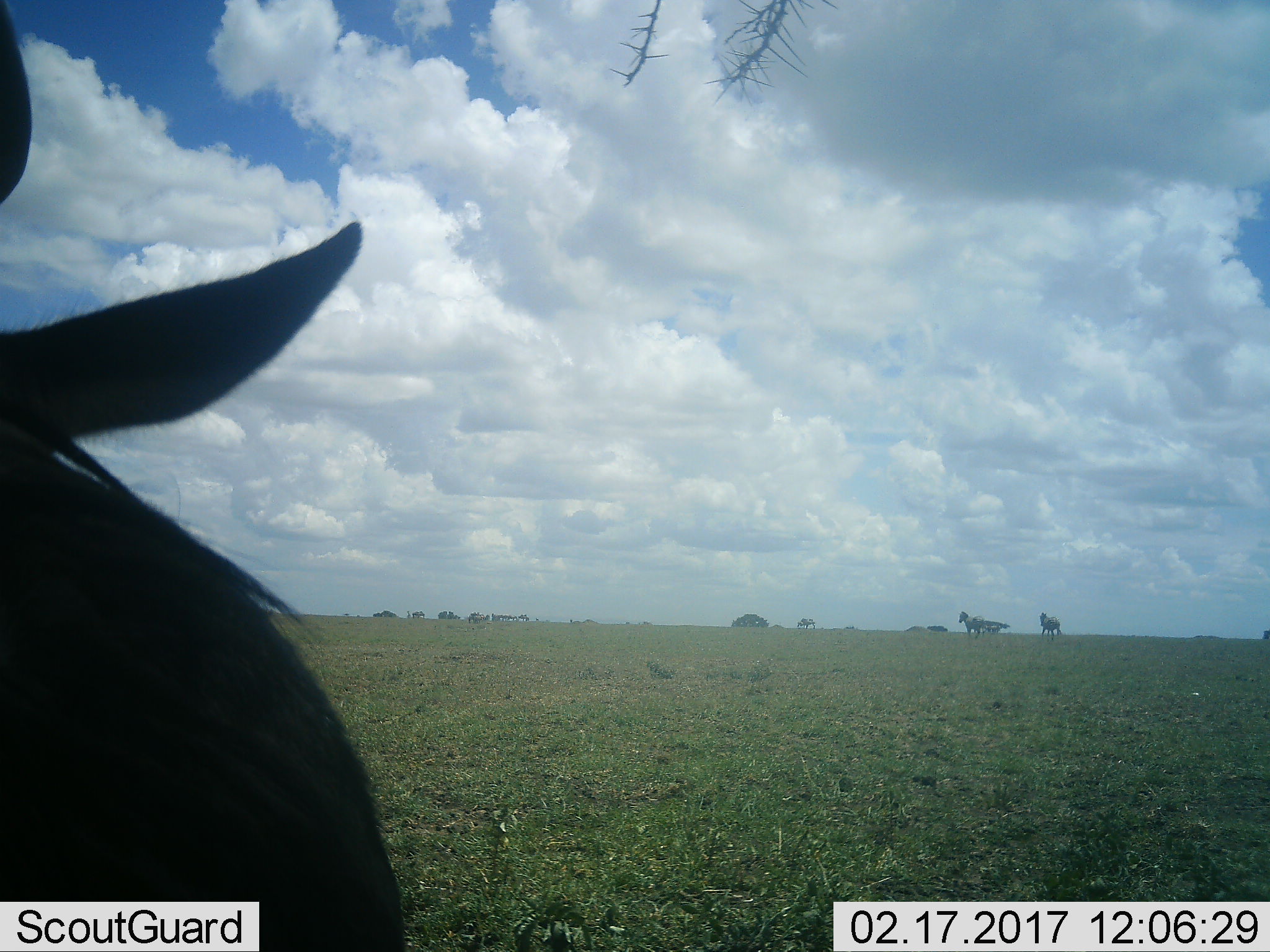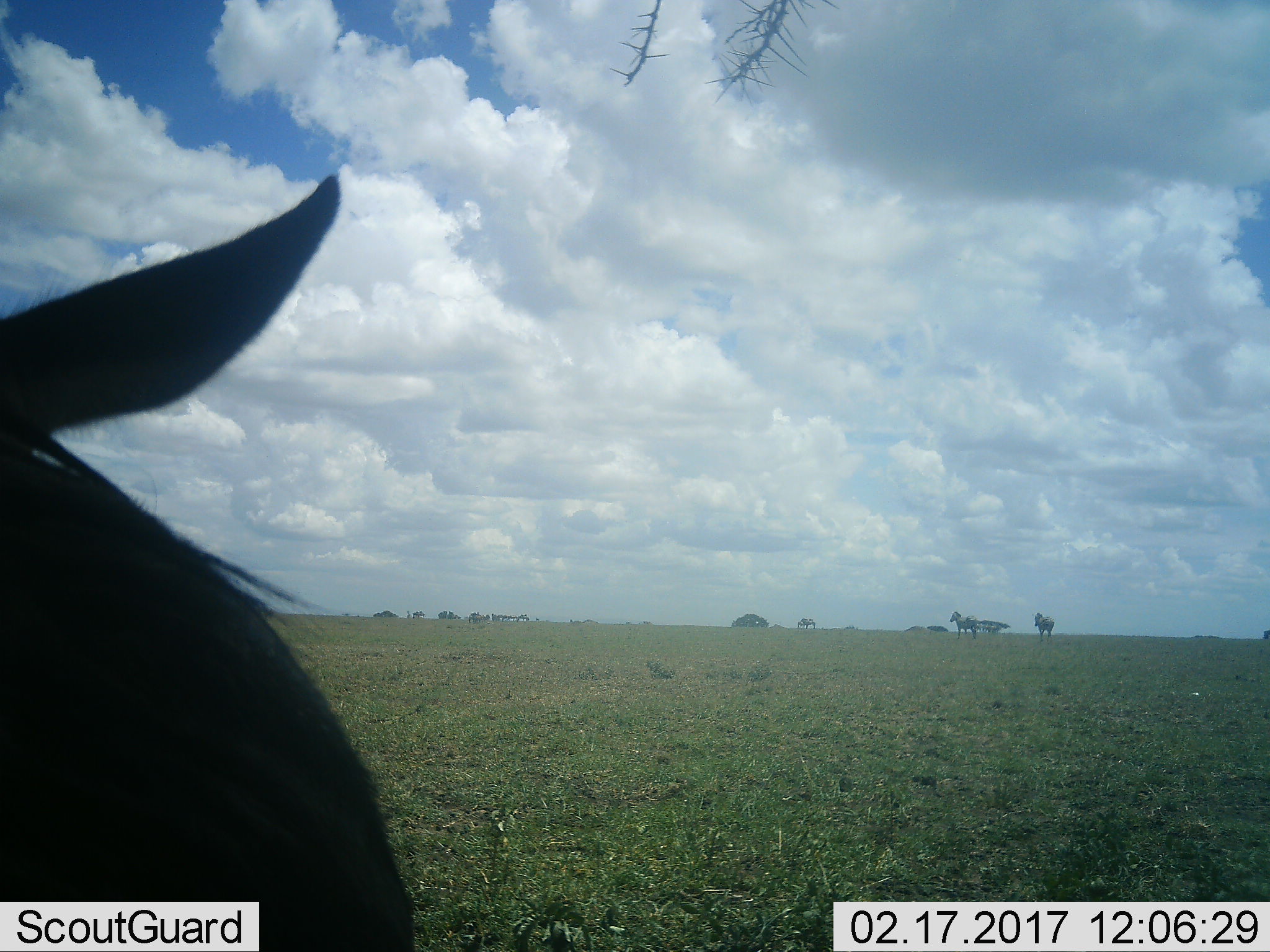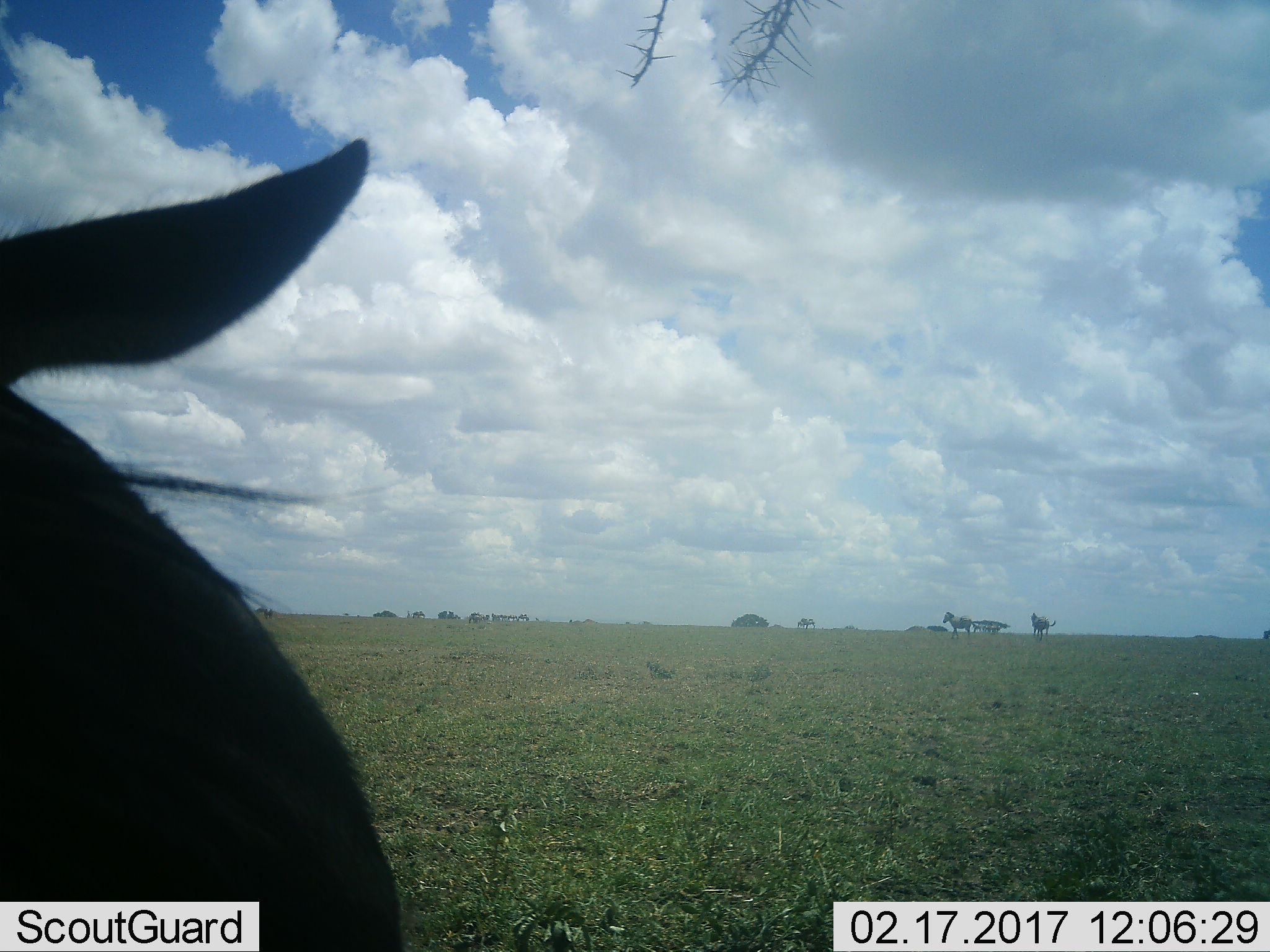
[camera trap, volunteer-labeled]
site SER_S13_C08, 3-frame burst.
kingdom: Animalia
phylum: Chordata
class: Mammalia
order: Perissodactyla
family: Equidae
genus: Equus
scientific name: Equus quagga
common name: plains zebra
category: zebraplains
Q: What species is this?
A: Zebraplains (plains zebra) (Equus quagga).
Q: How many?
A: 2.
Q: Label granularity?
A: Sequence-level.